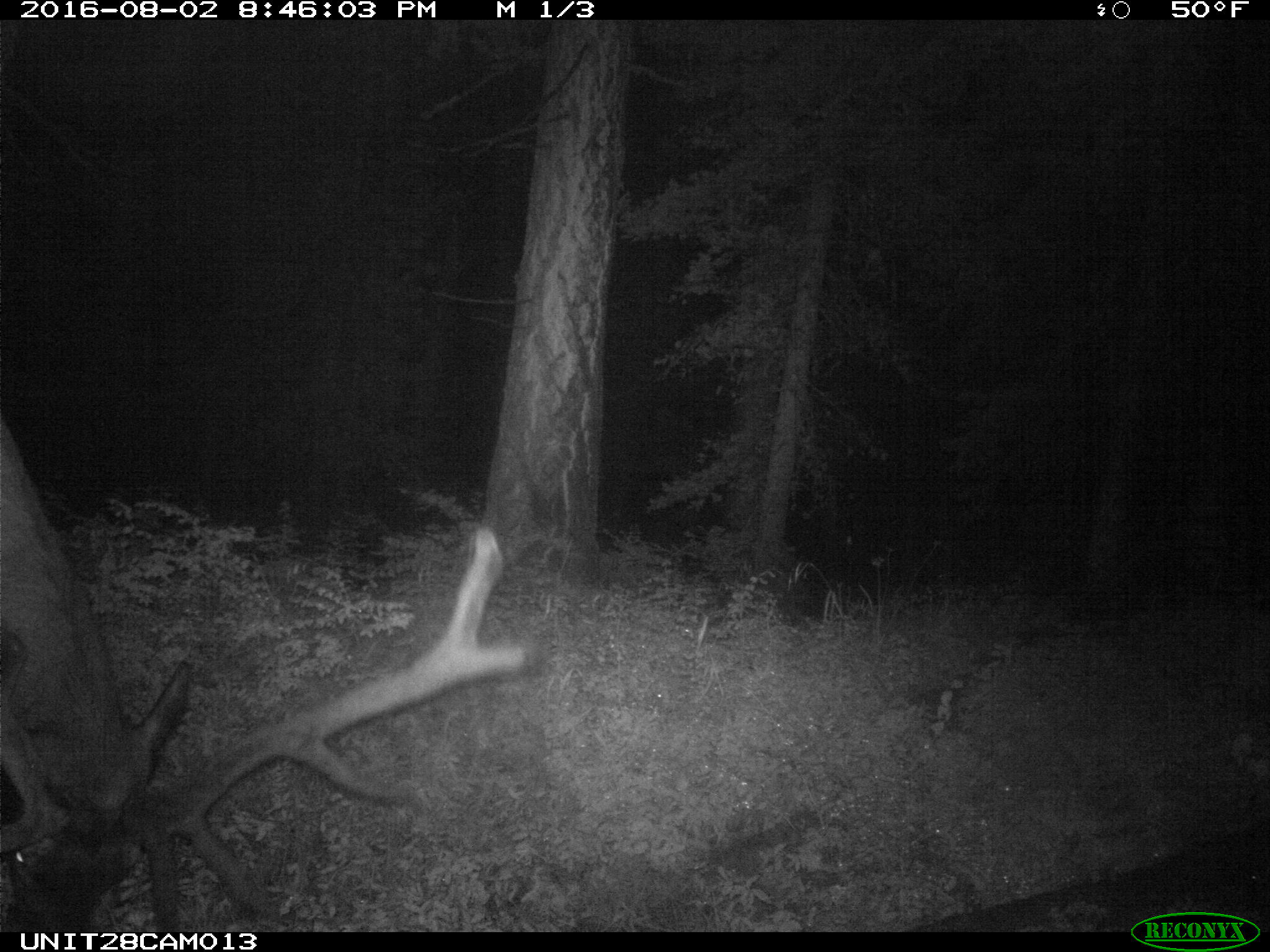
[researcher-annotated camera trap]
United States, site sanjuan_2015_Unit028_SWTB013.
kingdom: Animalia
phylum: Chordata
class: Mammalia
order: Artiodactyla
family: Cervidae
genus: Cervus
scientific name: Cervus elaphus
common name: red deer